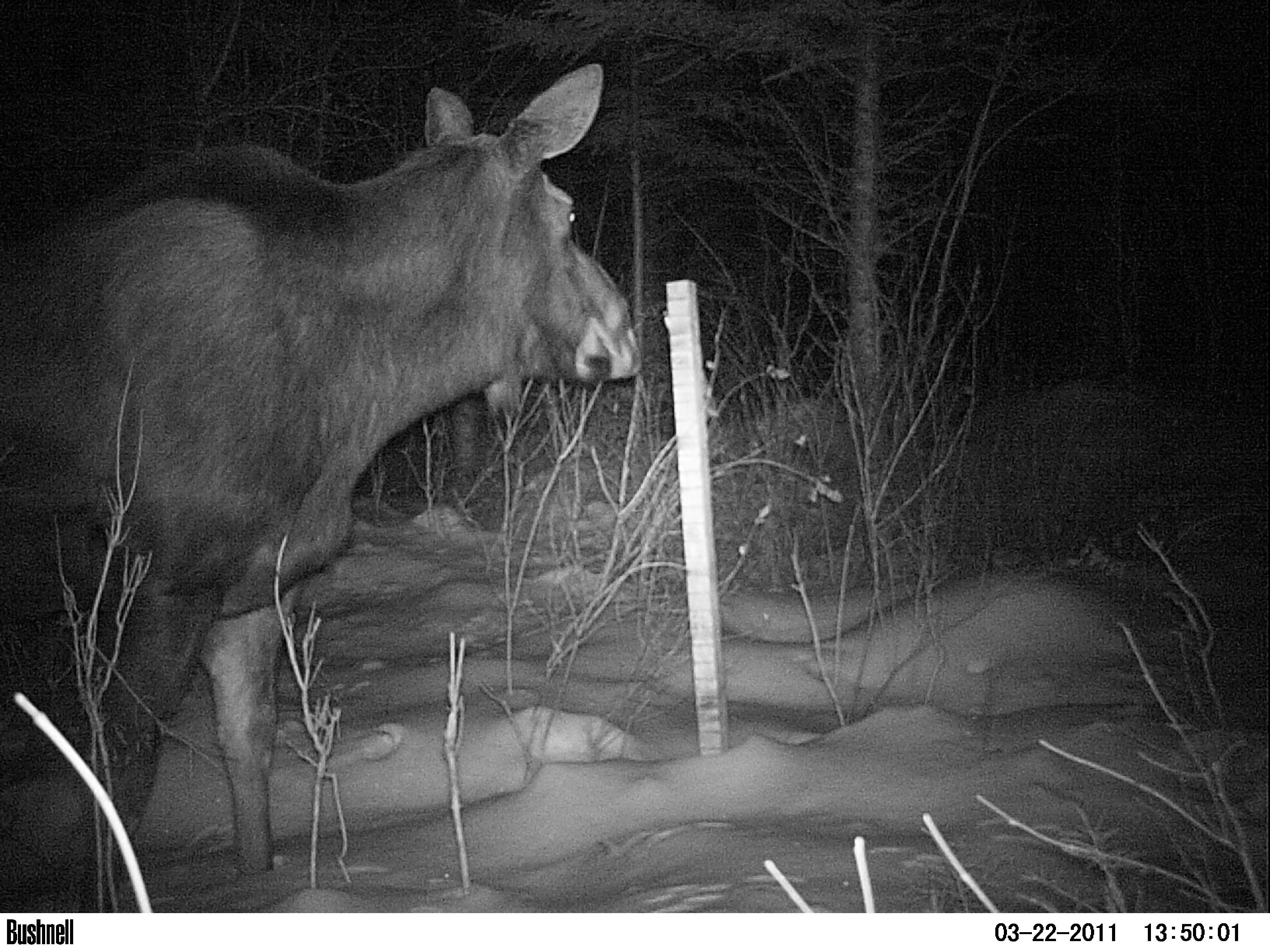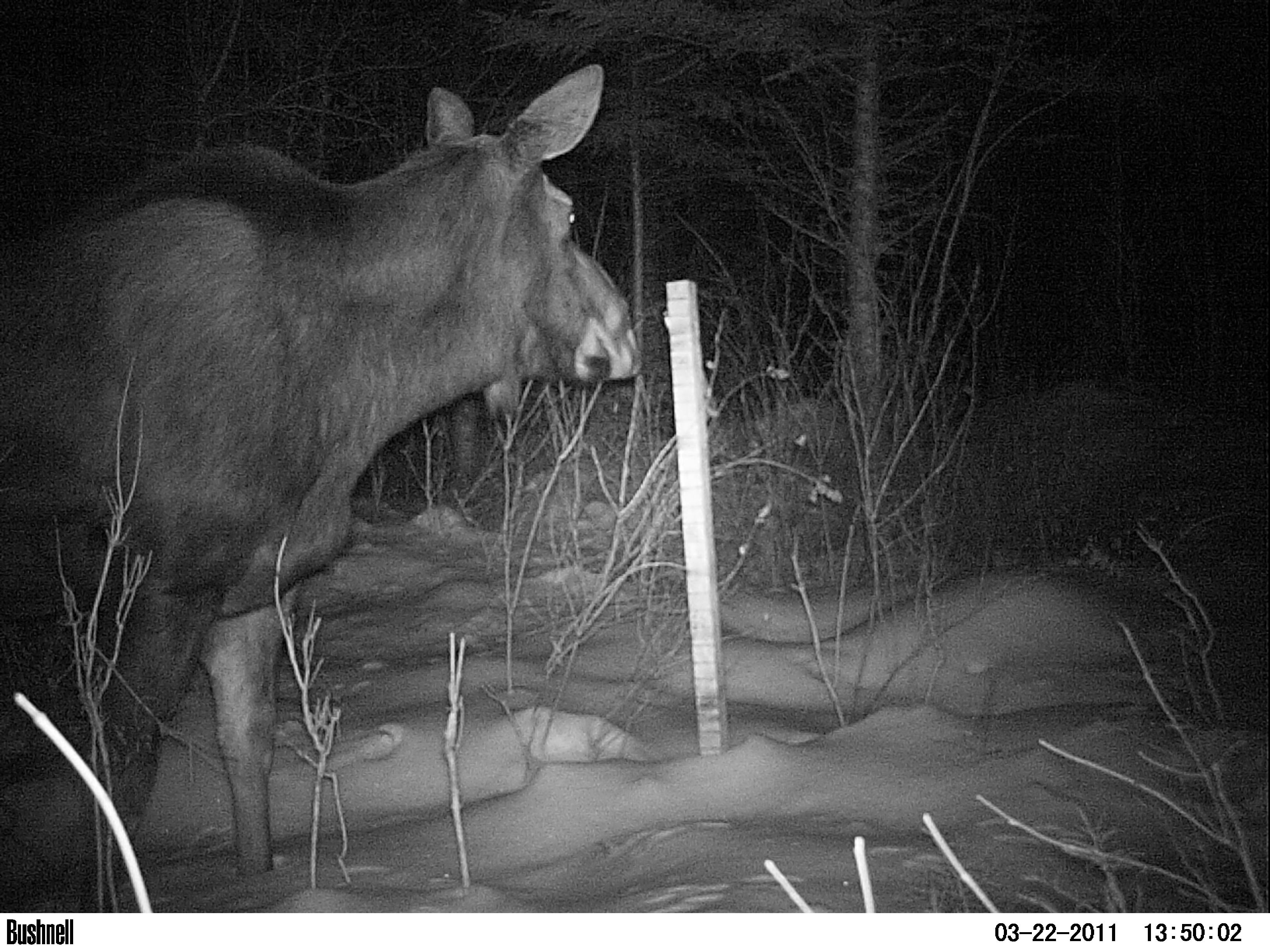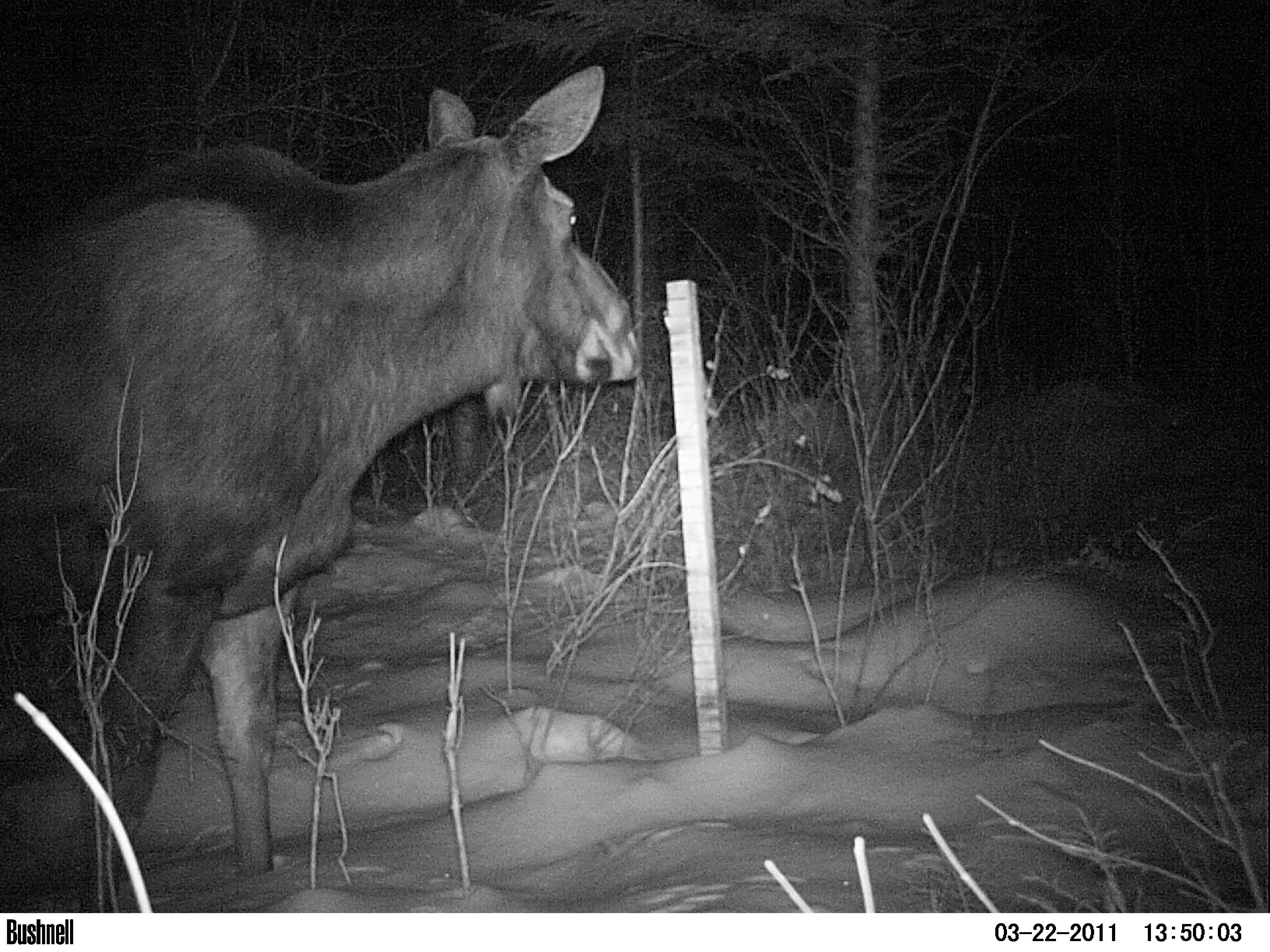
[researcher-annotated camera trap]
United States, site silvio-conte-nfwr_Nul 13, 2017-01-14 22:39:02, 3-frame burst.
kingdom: Animalia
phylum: Chordata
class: Mammalia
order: Artiodactyla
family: Cervidae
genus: Alces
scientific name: Alces alces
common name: moose